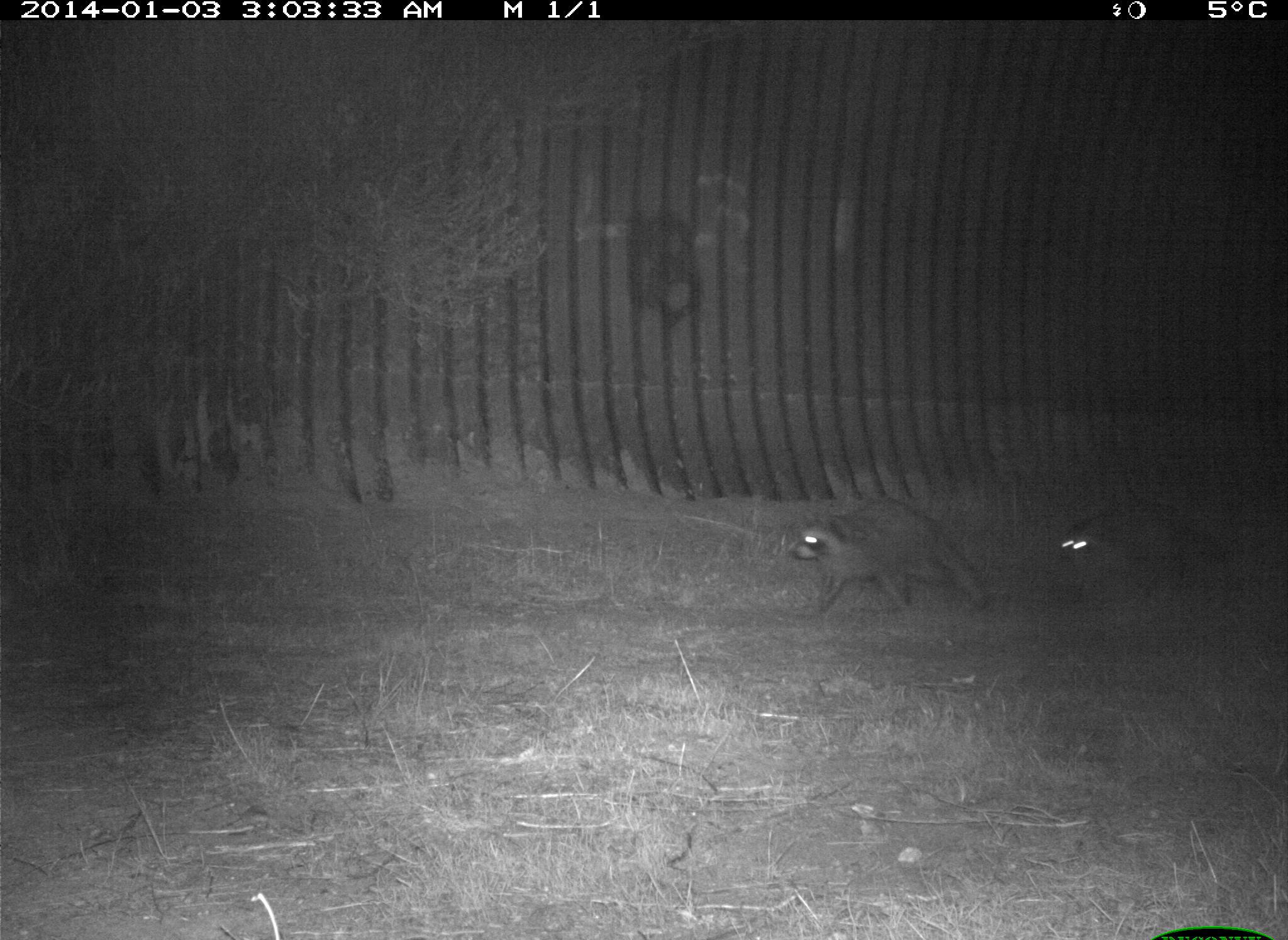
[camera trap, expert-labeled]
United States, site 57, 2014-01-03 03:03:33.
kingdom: Animalia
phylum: Chordata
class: Mammalia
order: Carnivora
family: Procyonidae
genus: Procyon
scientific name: Procyon lotor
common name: raccoon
Raccoon (Procyon lotor).